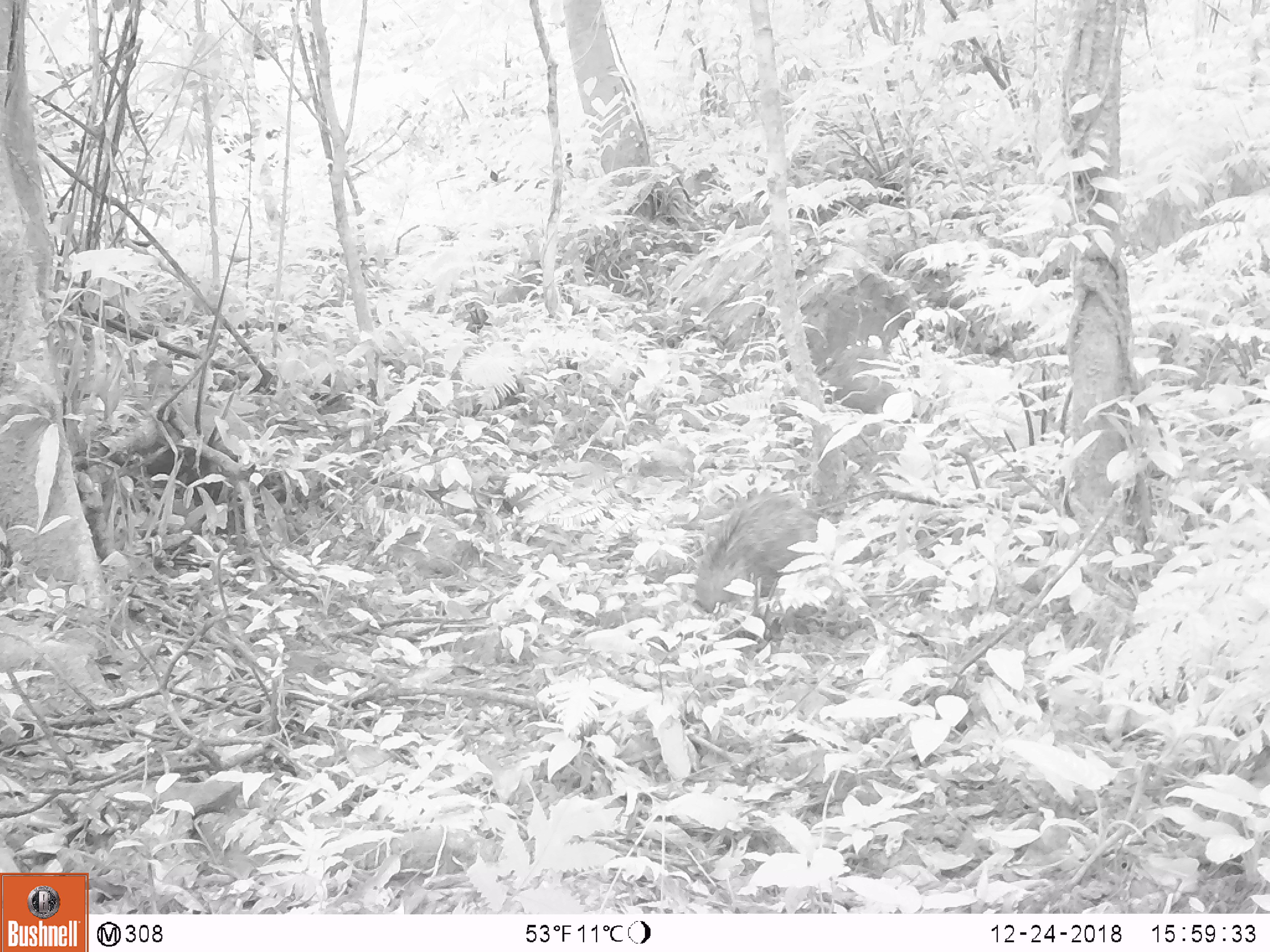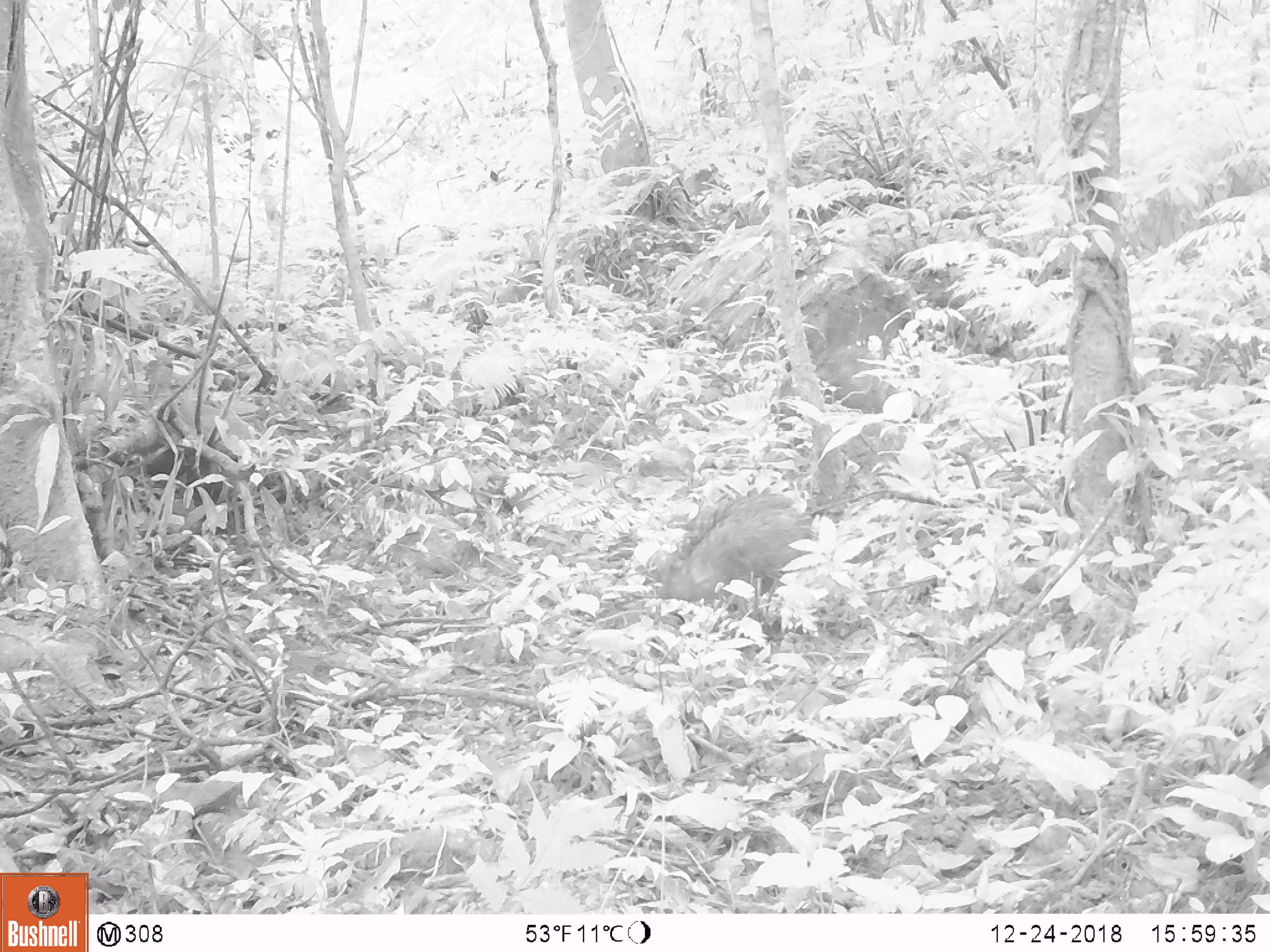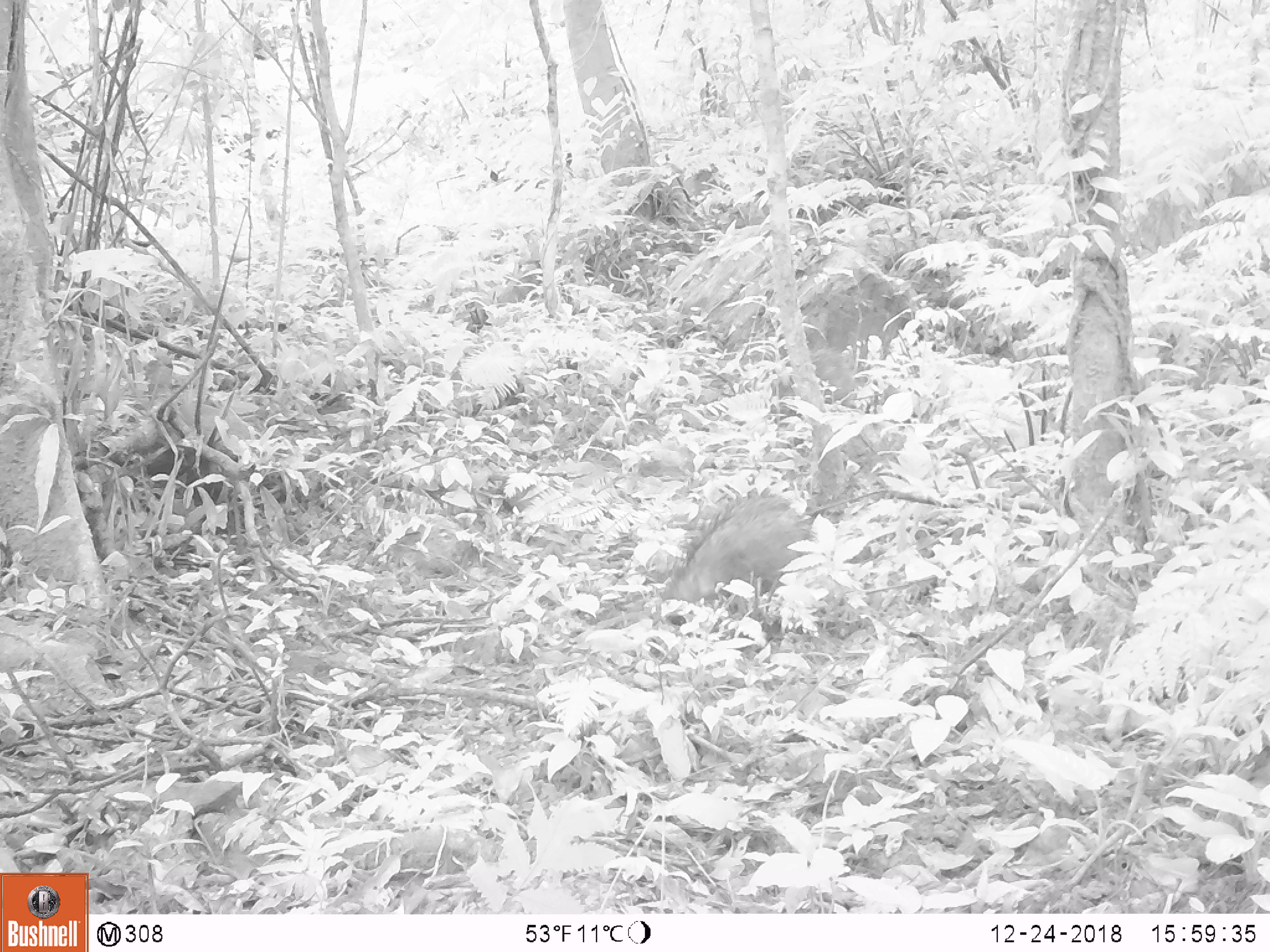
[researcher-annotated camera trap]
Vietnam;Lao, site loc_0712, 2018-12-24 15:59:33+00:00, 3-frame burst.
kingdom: Animalia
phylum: Chordata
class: Mammalia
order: Artiodactyla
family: Suidae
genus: Sus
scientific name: Sus scrofa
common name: eurasian wild pig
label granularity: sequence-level